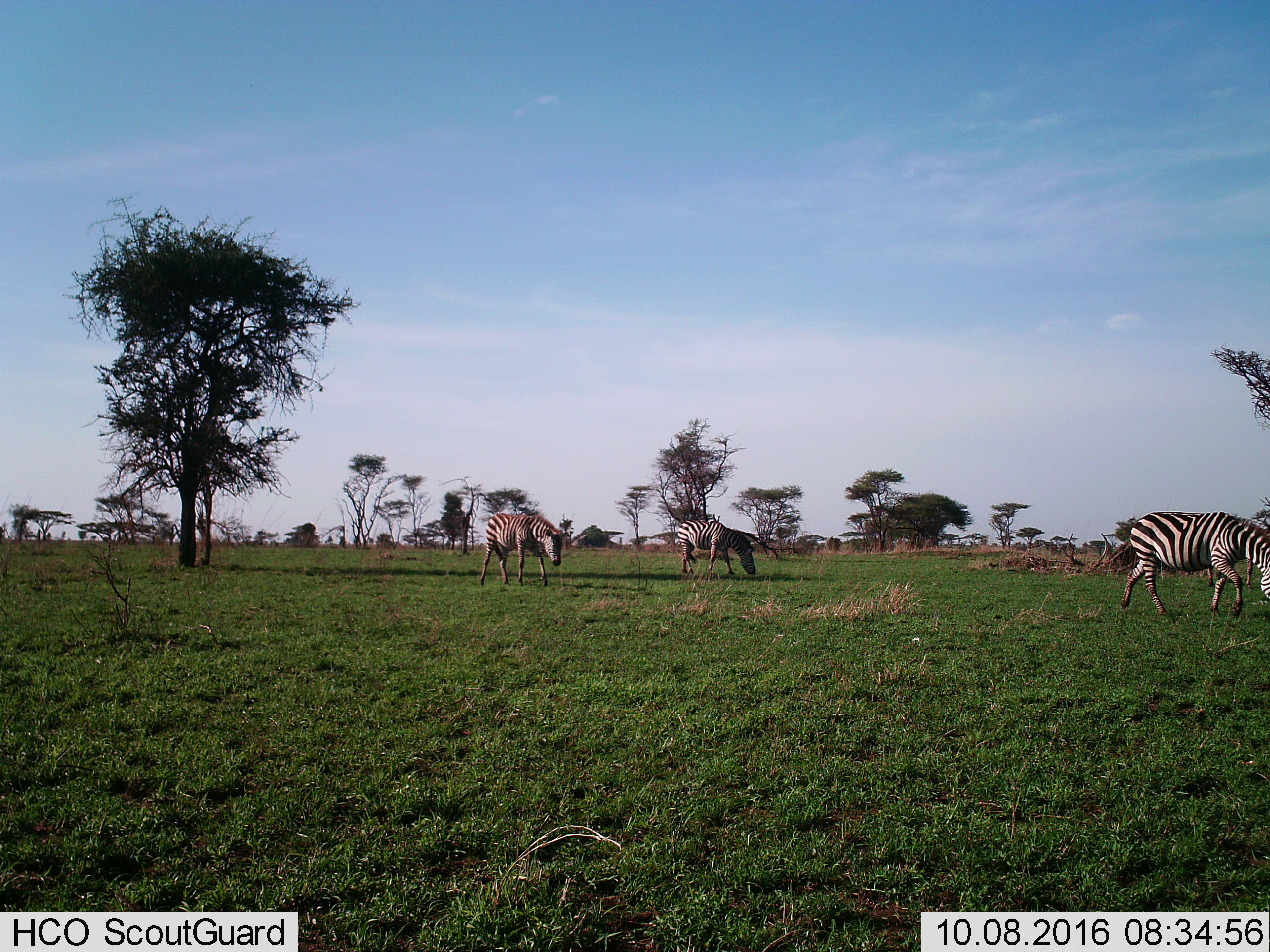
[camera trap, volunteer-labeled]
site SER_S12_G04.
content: unidentified animal